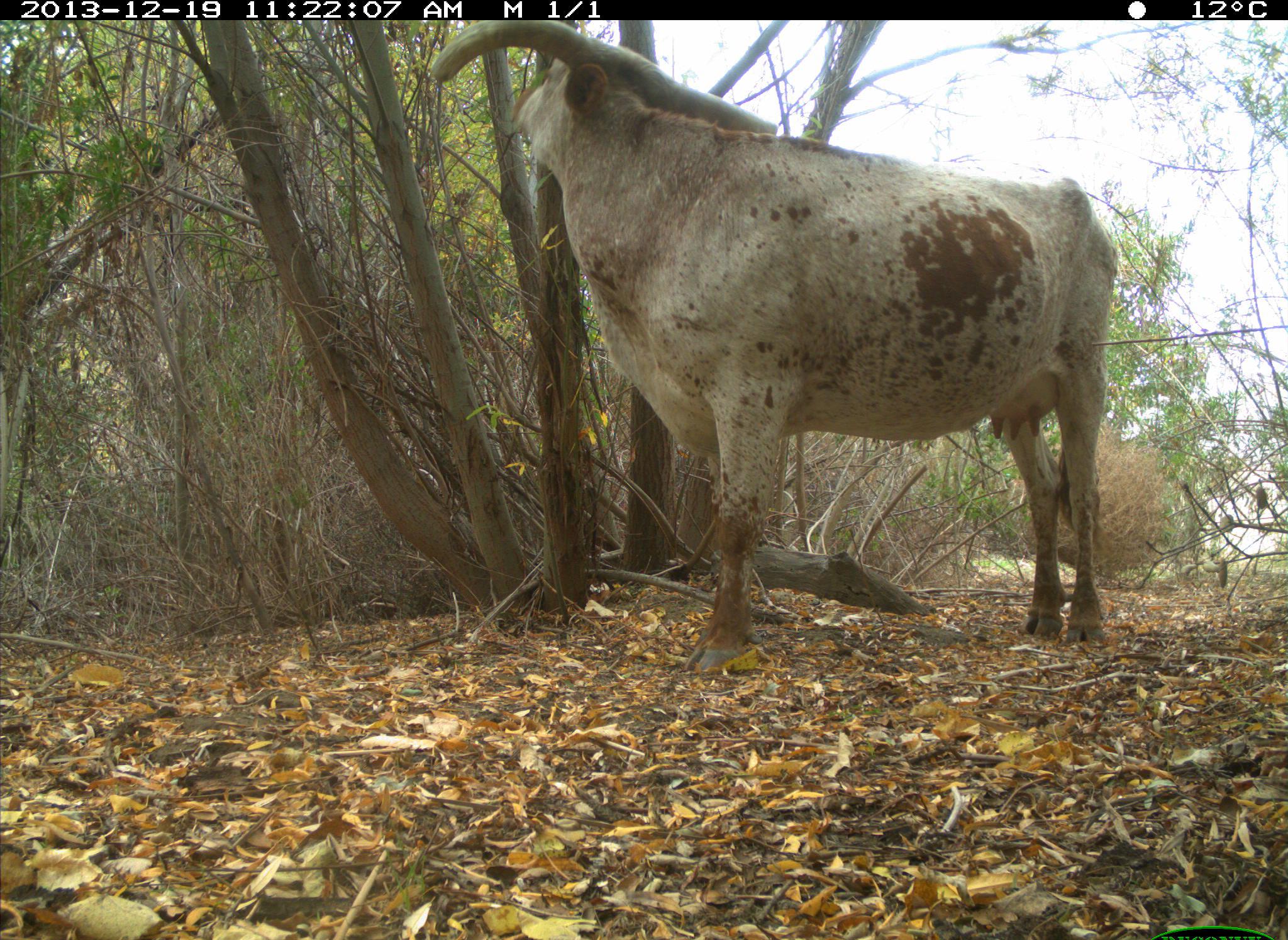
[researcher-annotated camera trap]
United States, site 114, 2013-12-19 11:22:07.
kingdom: Animalia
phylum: Chordata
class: Mammalia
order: Artiodactyla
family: Bovidae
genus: Bos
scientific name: Bos taurus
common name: cow